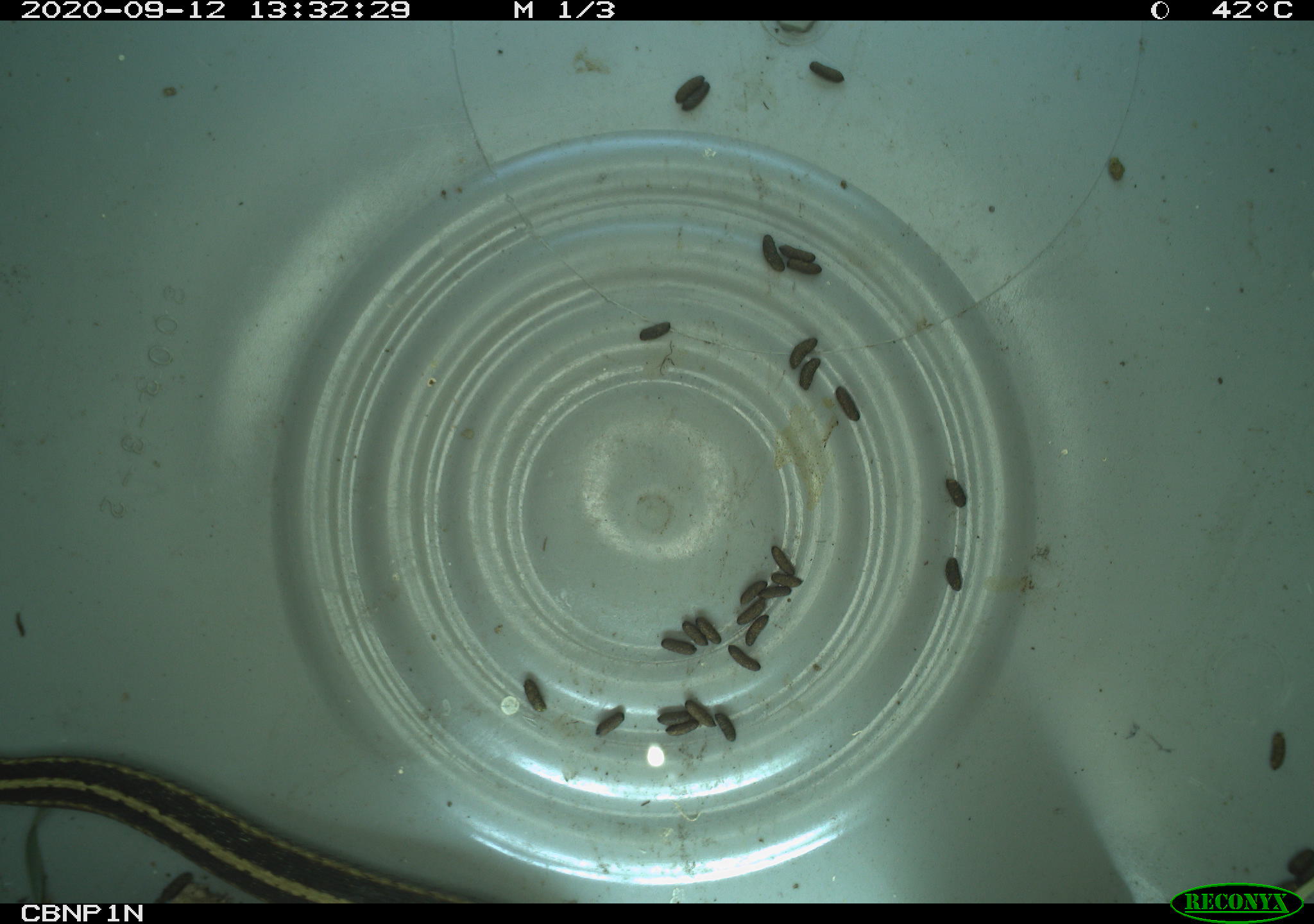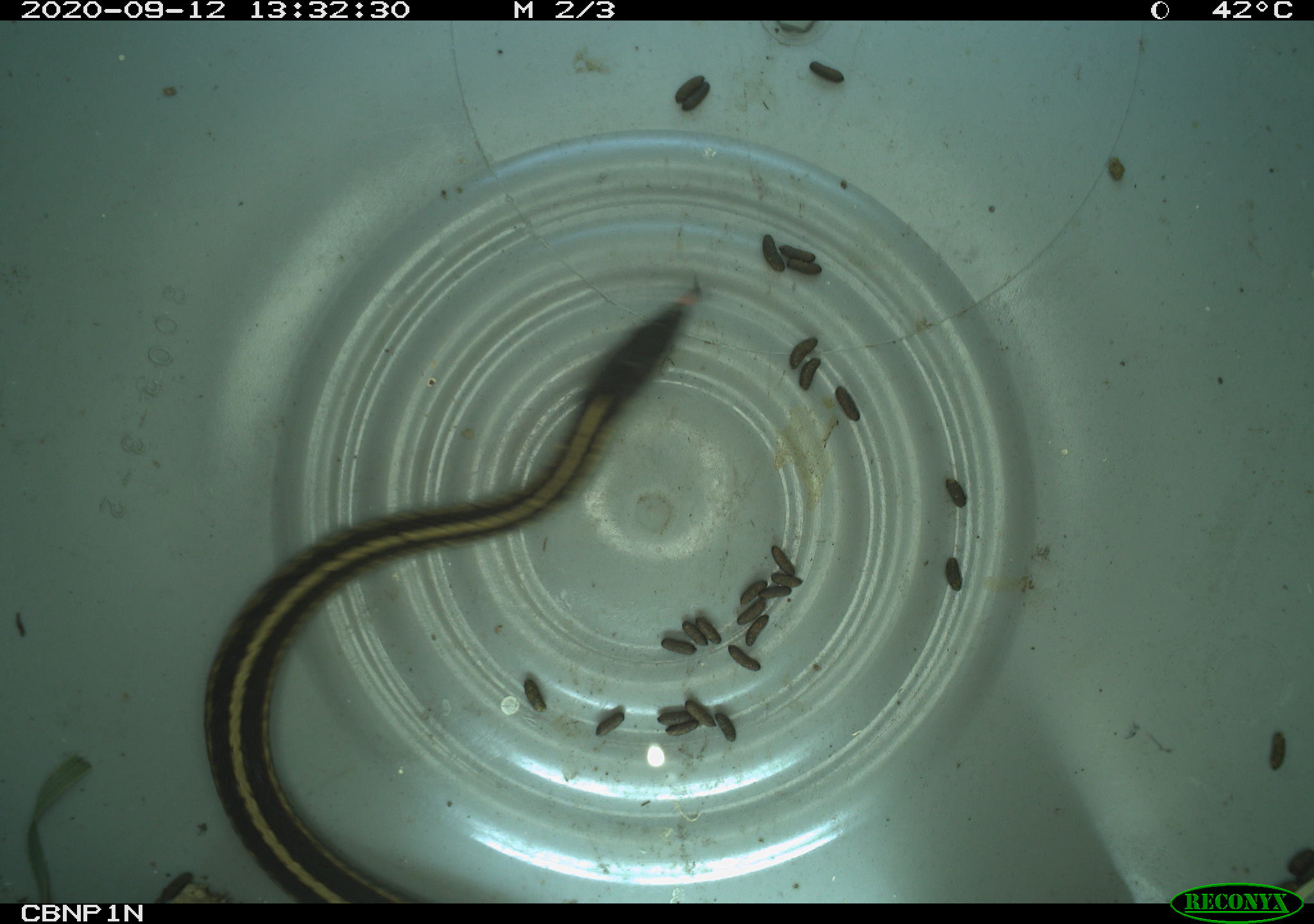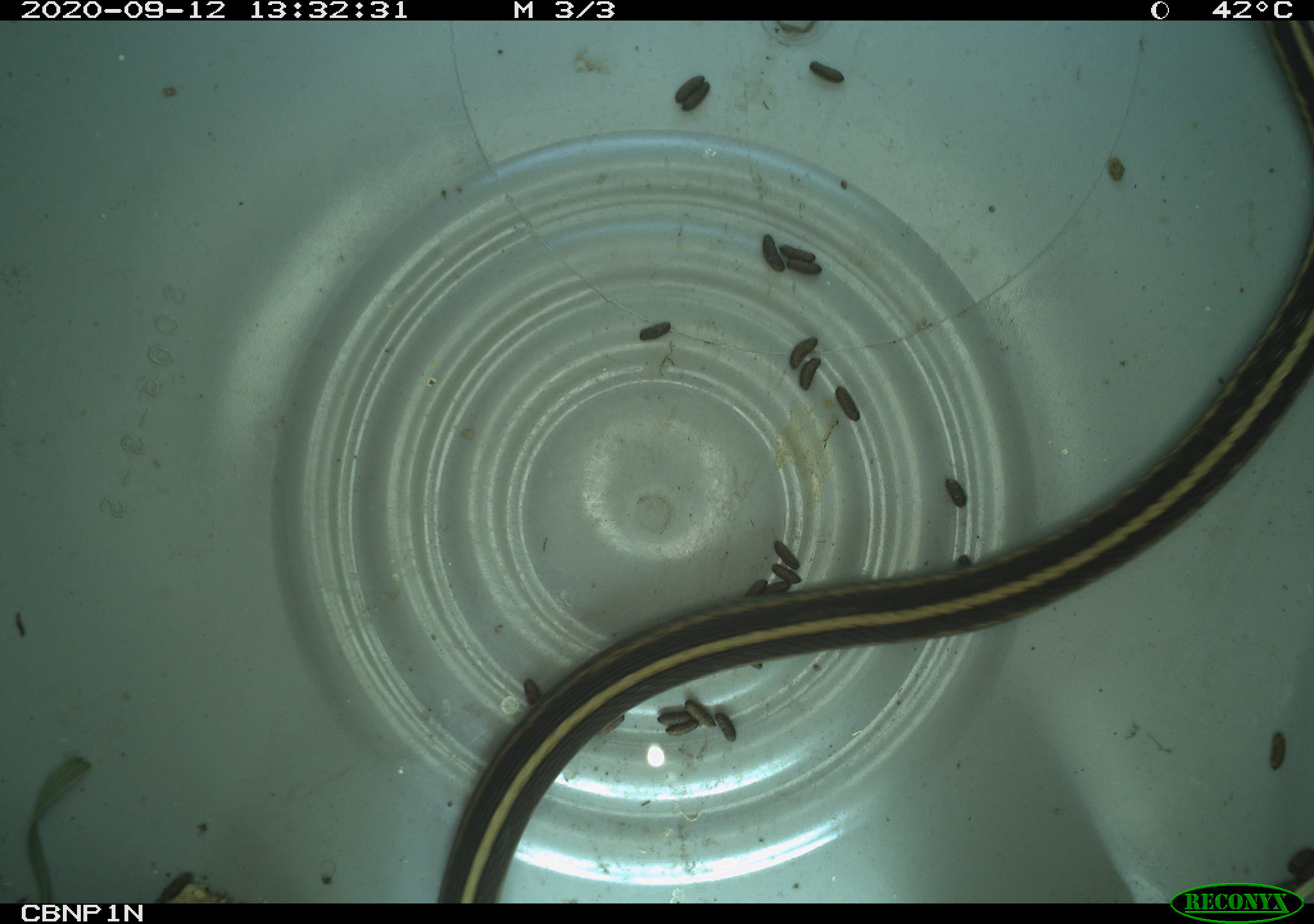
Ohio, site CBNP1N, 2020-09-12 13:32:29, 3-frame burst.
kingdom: Animalia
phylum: Chordata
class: Reptilia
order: Squamata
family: Colubridae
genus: Thamnophis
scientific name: Thamnophis sirtalis sirtalis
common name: eastern gartersnake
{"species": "eastern gartersnake (Thamnophis sirtalis sirtalis)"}